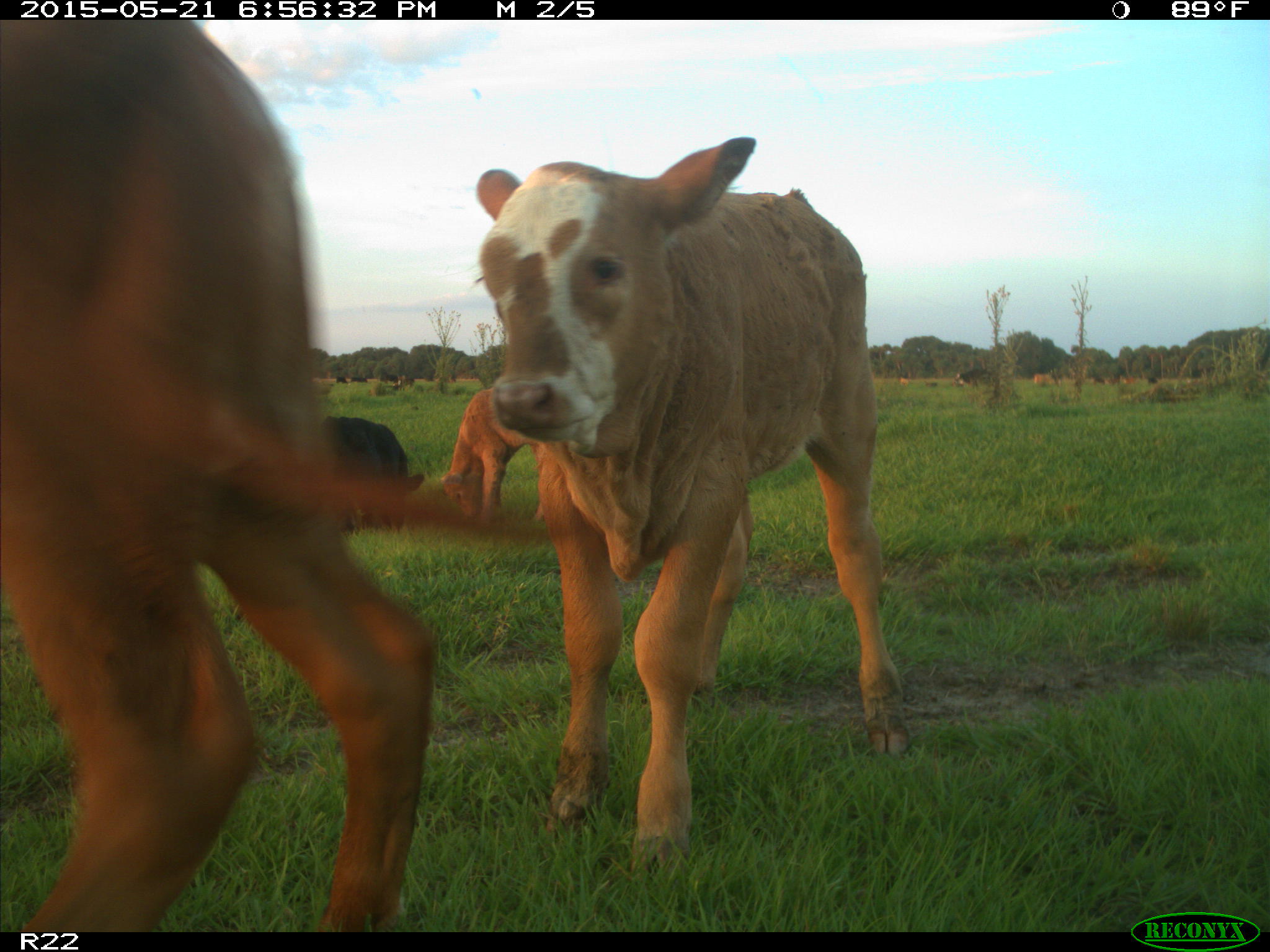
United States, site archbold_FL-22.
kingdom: Animalia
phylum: Chordata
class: Mammalia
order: Artiodactyla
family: Bovidae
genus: Bos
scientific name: Bos taurus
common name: domestic cow